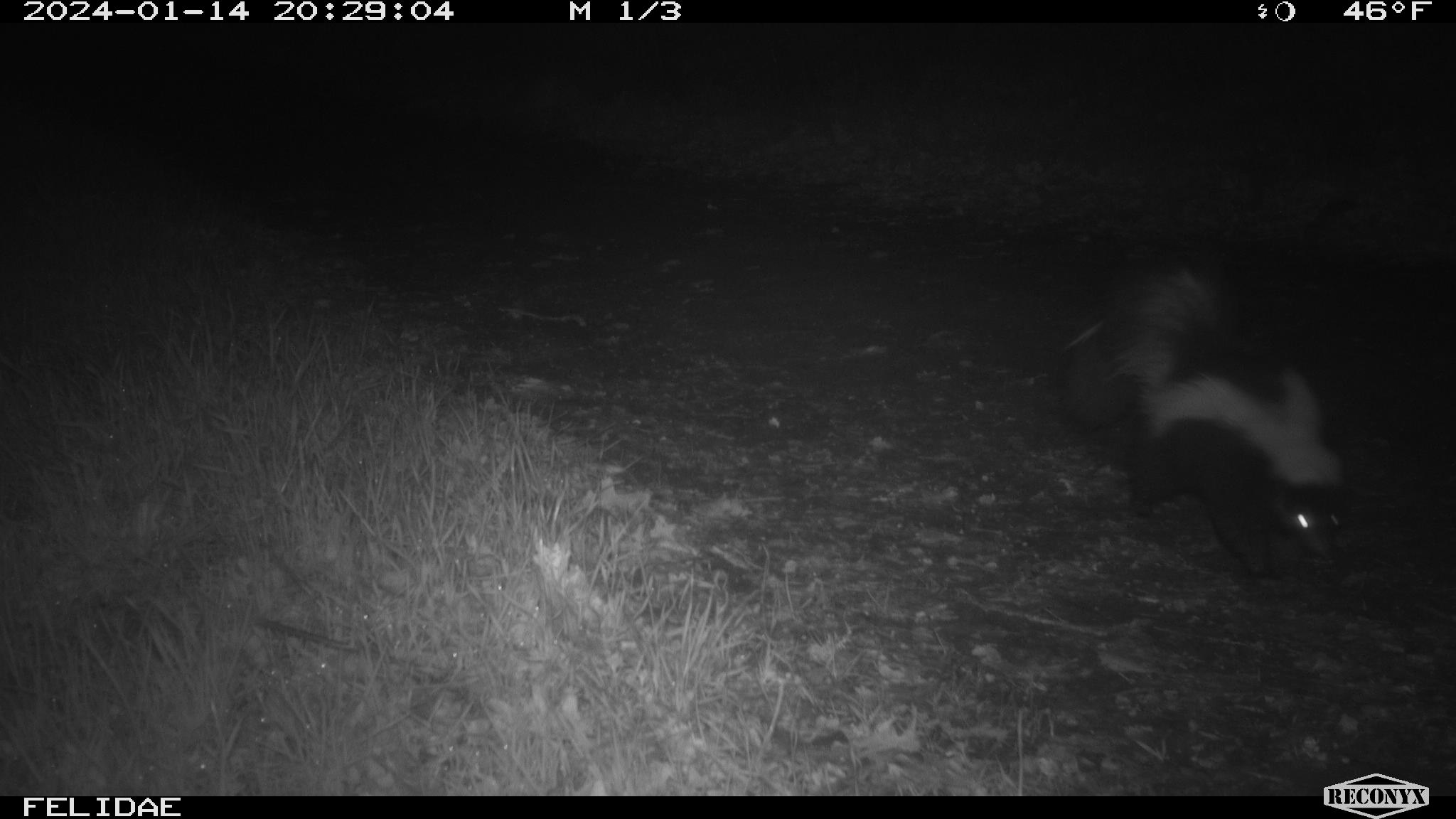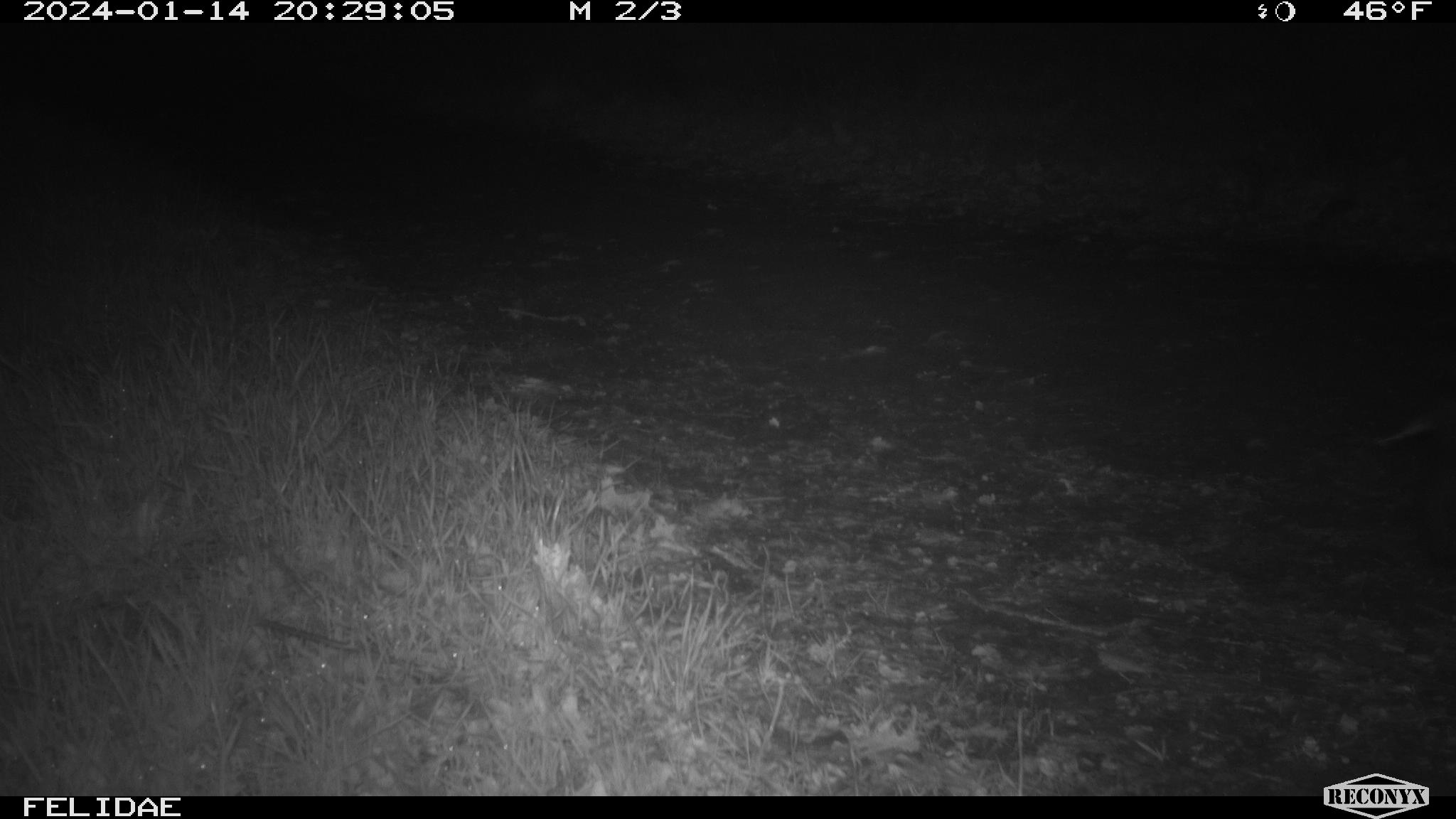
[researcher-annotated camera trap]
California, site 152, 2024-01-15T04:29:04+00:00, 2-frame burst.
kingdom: Animalia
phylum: Chordata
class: Mammalia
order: Carnivora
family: Mephitidae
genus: Mephitis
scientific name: Mephitis mephitis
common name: striped skunk